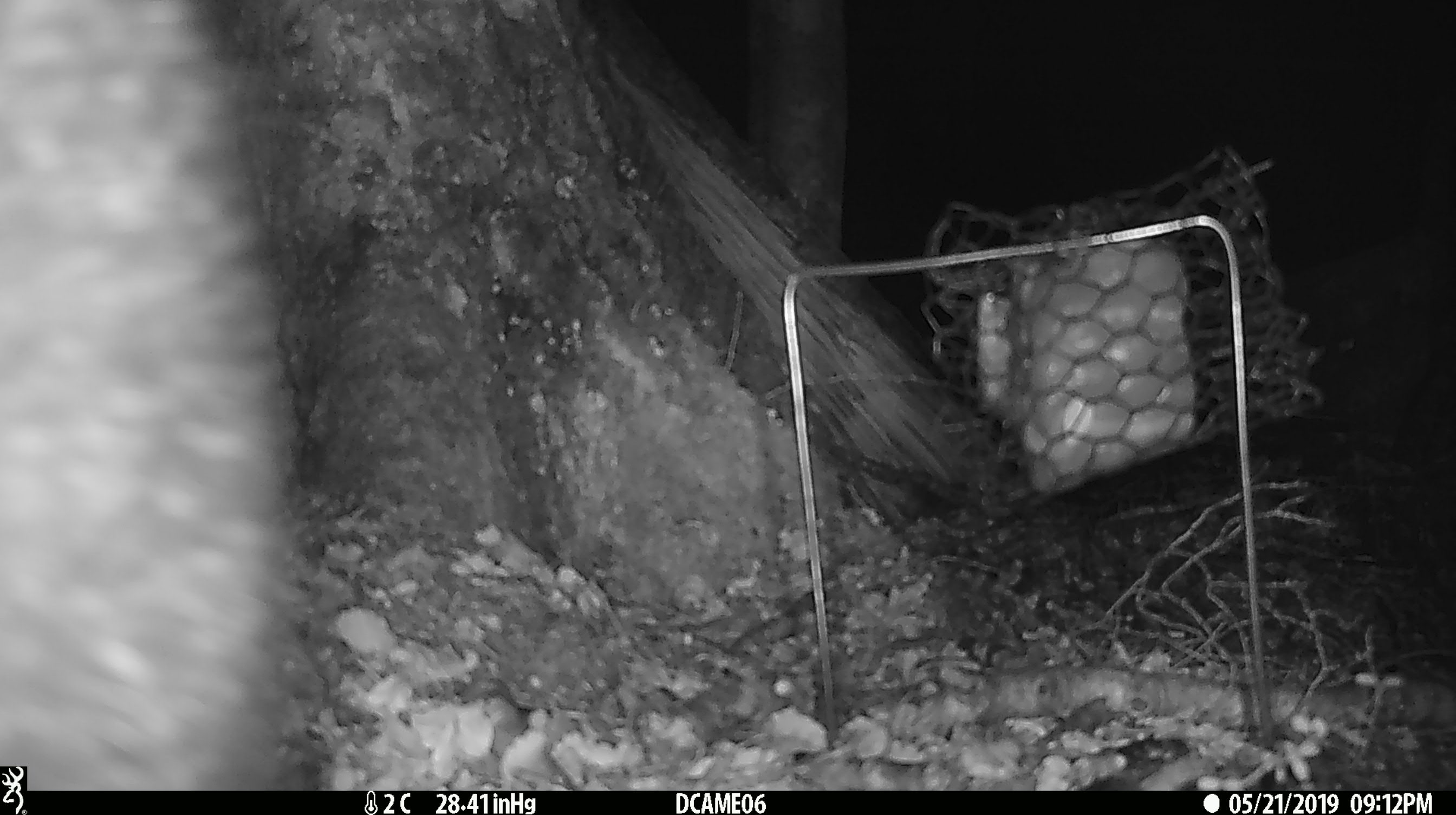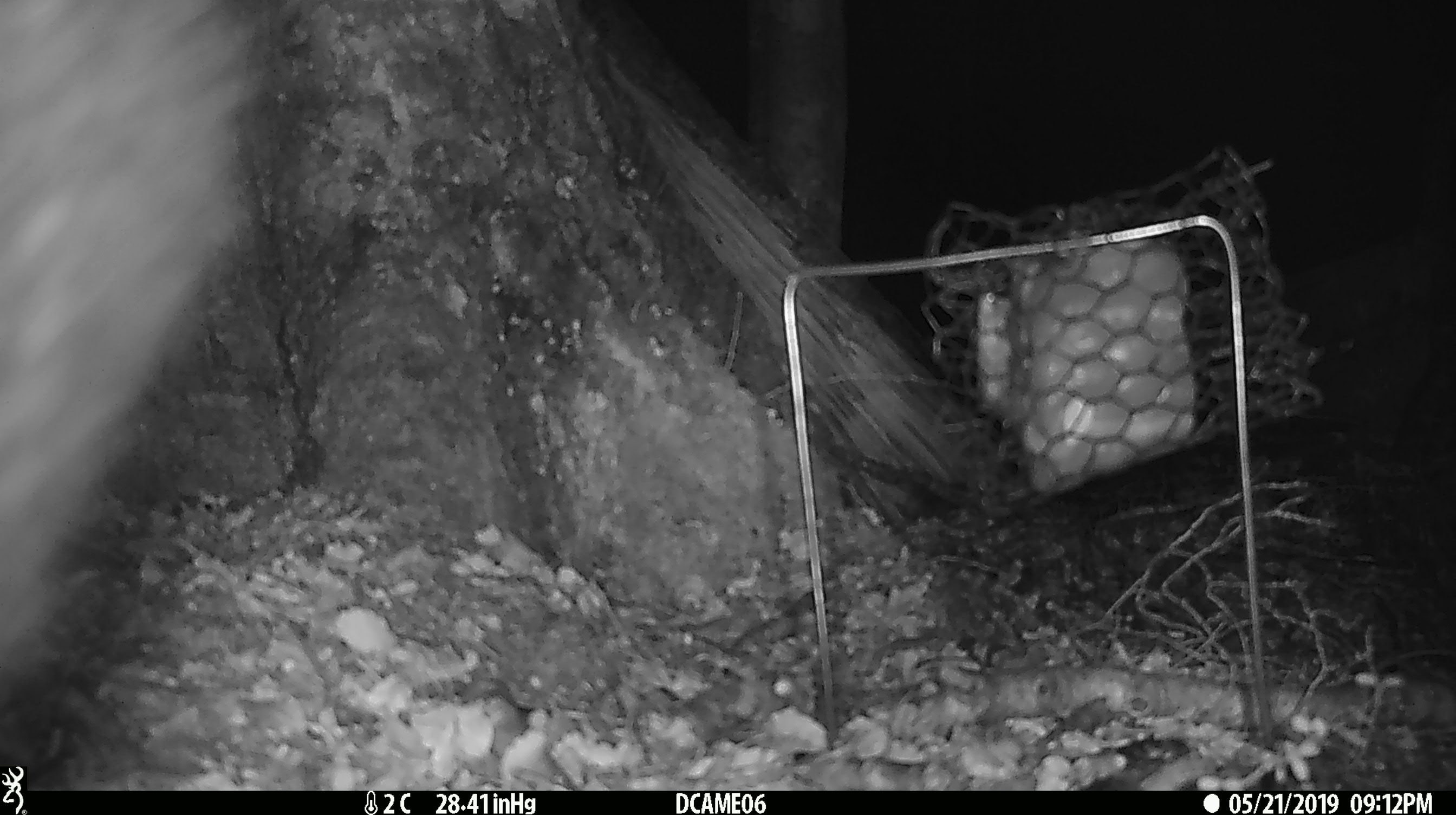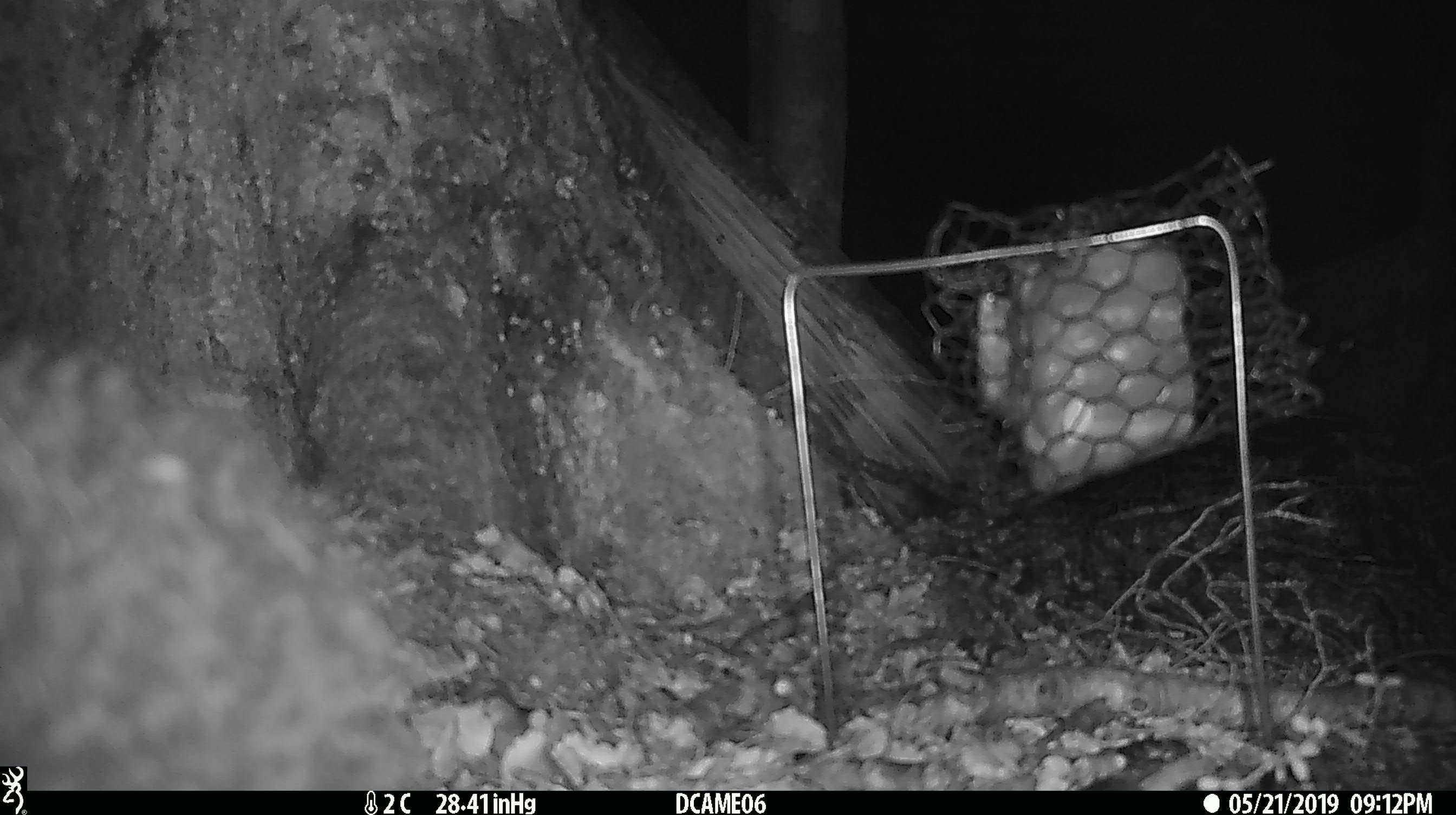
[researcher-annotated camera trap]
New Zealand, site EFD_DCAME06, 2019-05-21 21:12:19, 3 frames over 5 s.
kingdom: Animalia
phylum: Chordata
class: Mammalia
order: Diprotodontia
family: Phalangeridae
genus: Trichosurus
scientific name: Trichosurus vulpecula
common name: common brushtail possum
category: possum